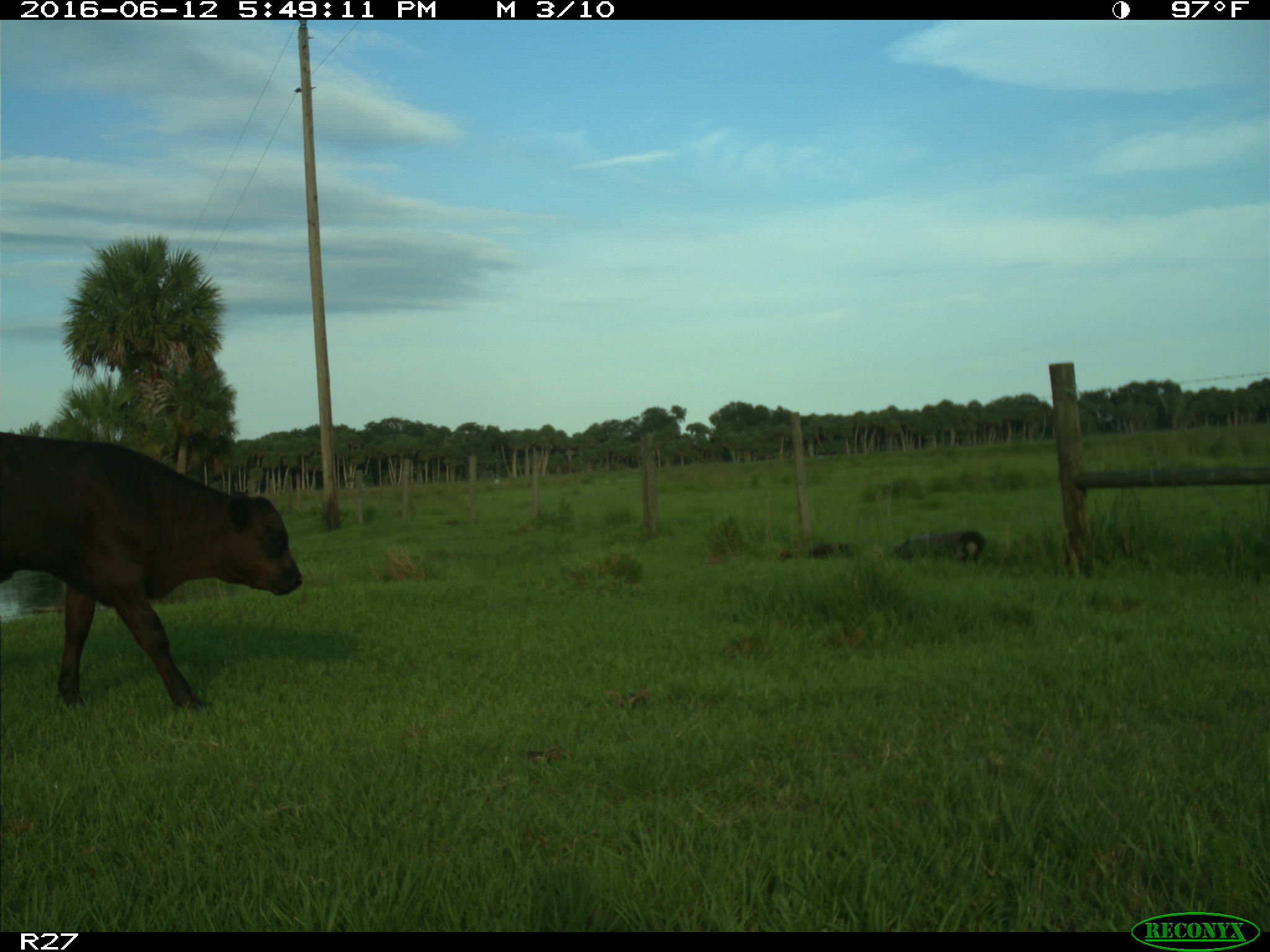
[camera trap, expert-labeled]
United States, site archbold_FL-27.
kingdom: Animalia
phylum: Chordata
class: Mammalia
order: Artiodactyla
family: Bovidae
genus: Bos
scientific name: Bos taurus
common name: domestic cow